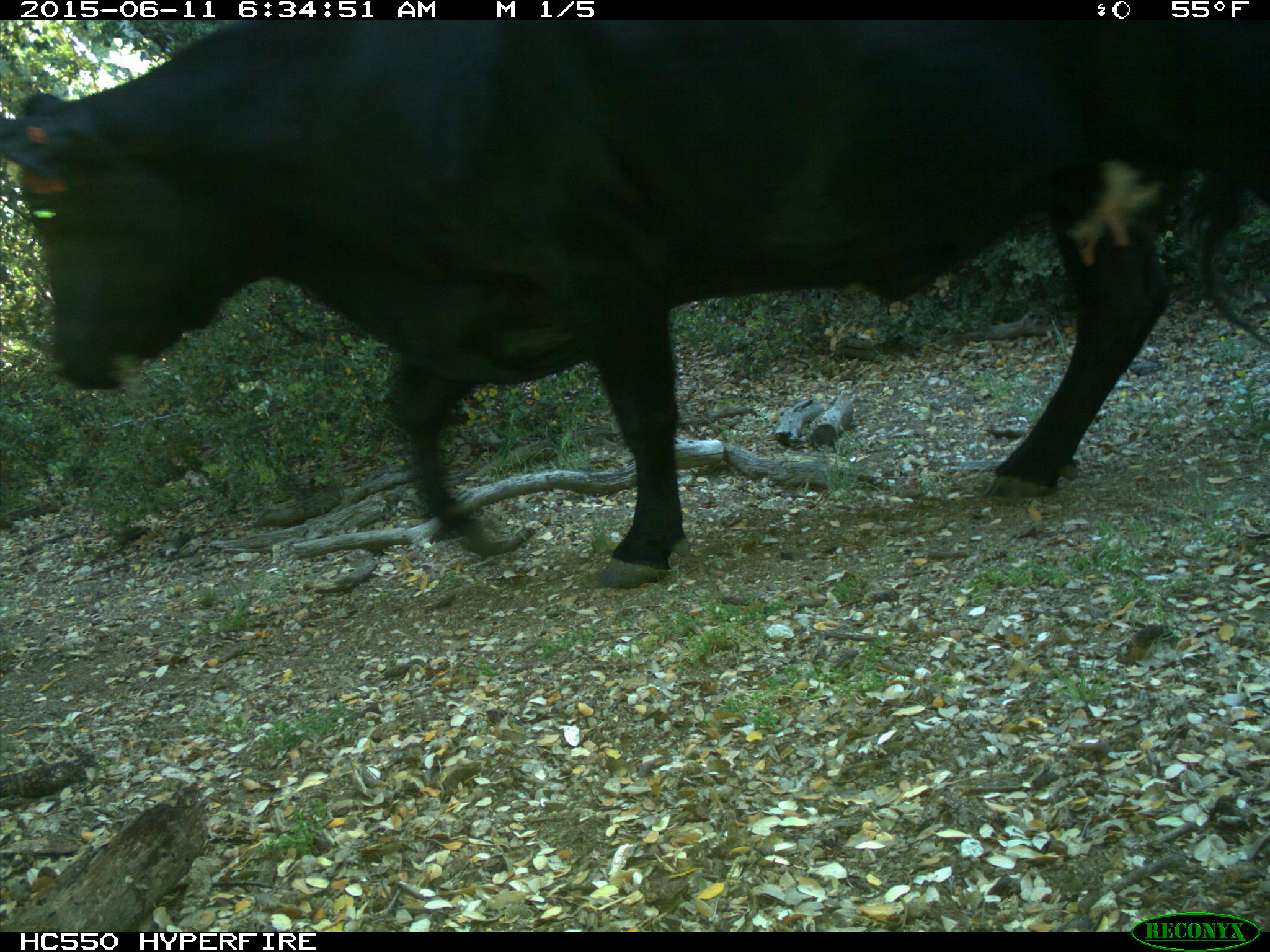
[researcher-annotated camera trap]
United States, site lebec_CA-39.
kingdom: Animalia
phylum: Chordata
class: Mammalia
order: Artiodactyla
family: Bovidae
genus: Bos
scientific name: Bos taurus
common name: domestic cow